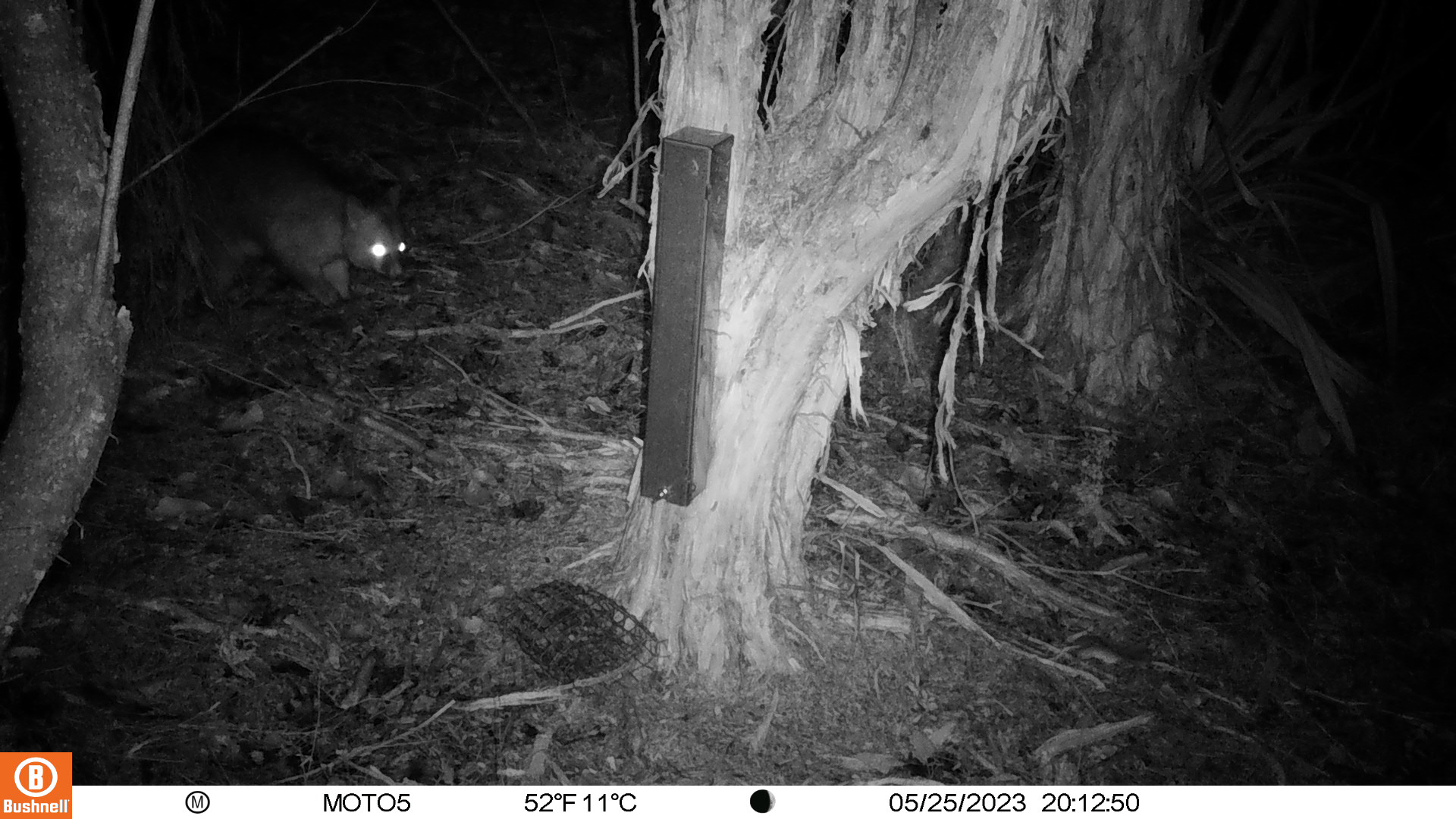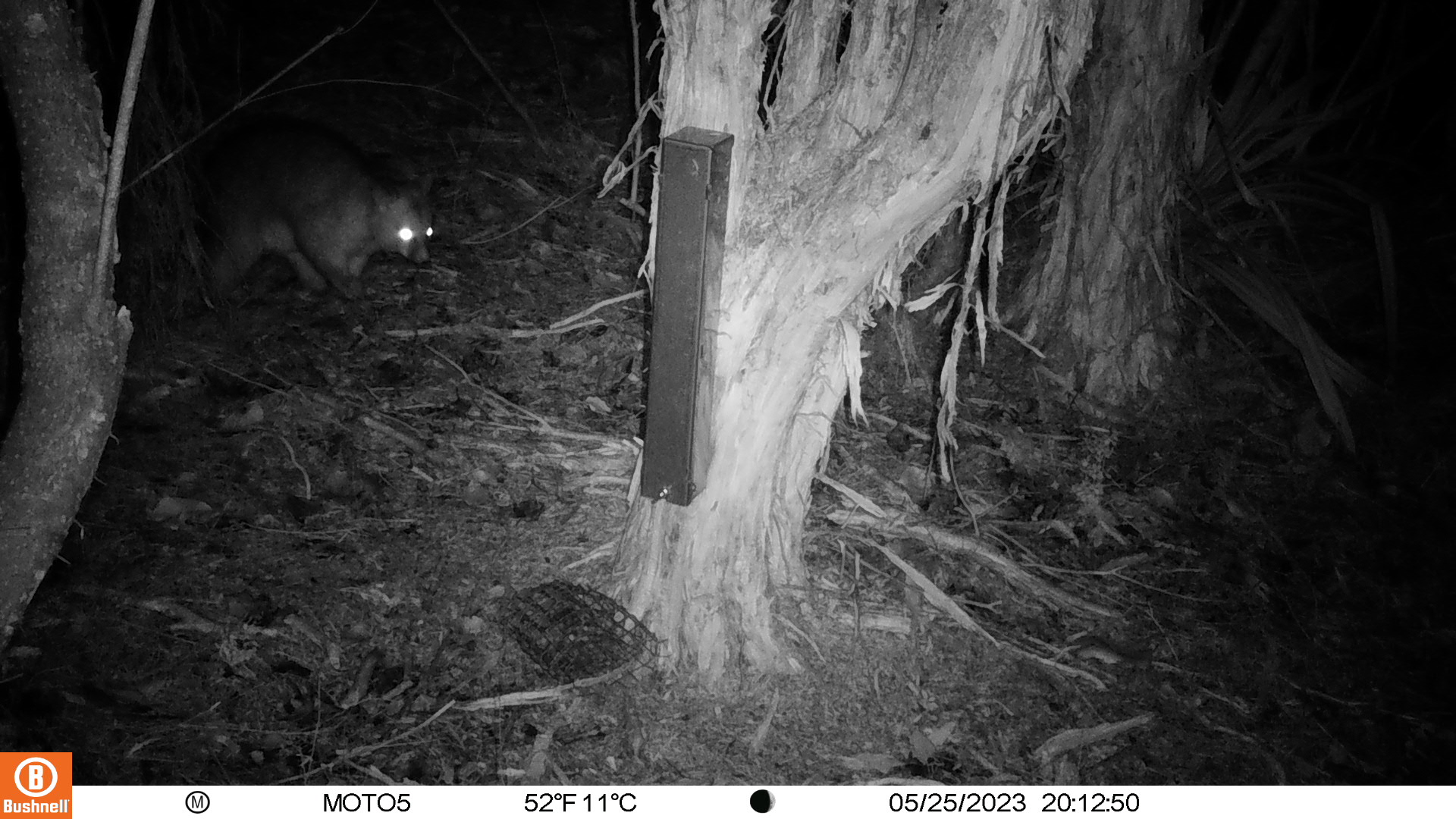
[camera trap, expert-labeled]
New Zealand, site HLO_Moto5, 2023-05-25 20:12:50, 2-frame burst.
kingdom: Animalia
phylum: Chordata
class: Mammalia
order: Diprotodontia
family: Phalangeridae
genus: Trichosurus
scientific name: Trichosurus vulpecula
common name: common brushtail possum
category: possum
Possum (common brushtail possum) (Trichosurus vulpecula).